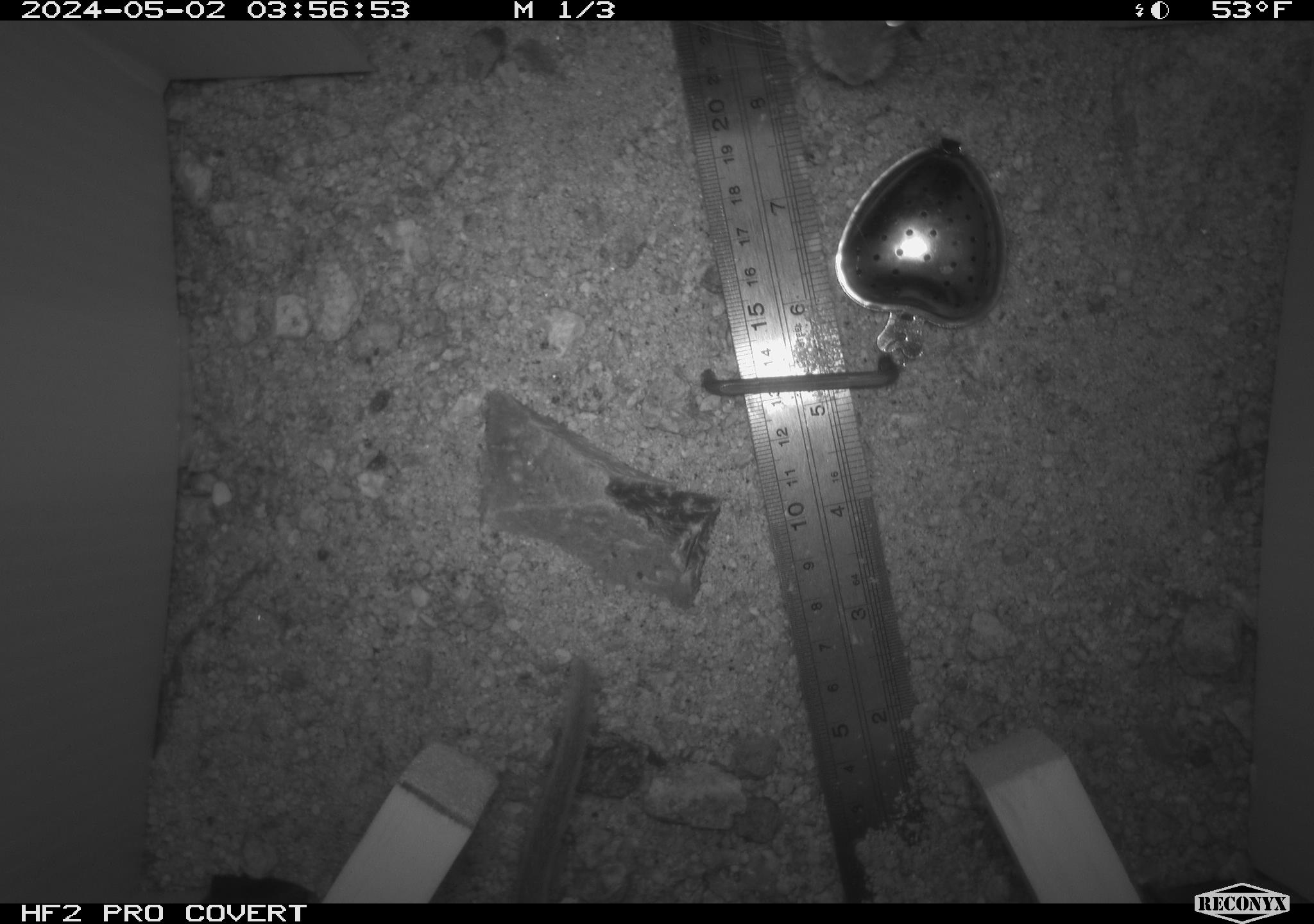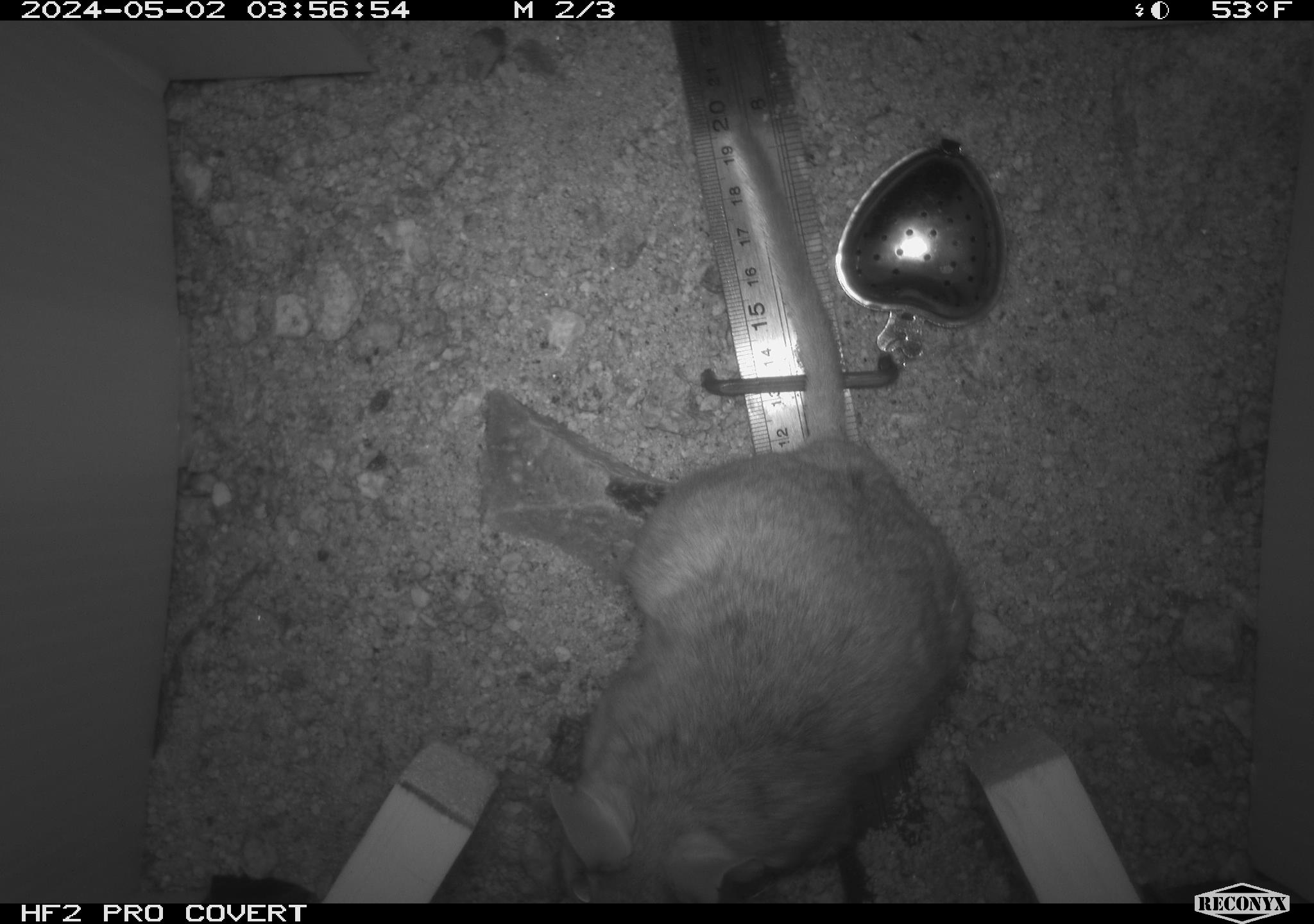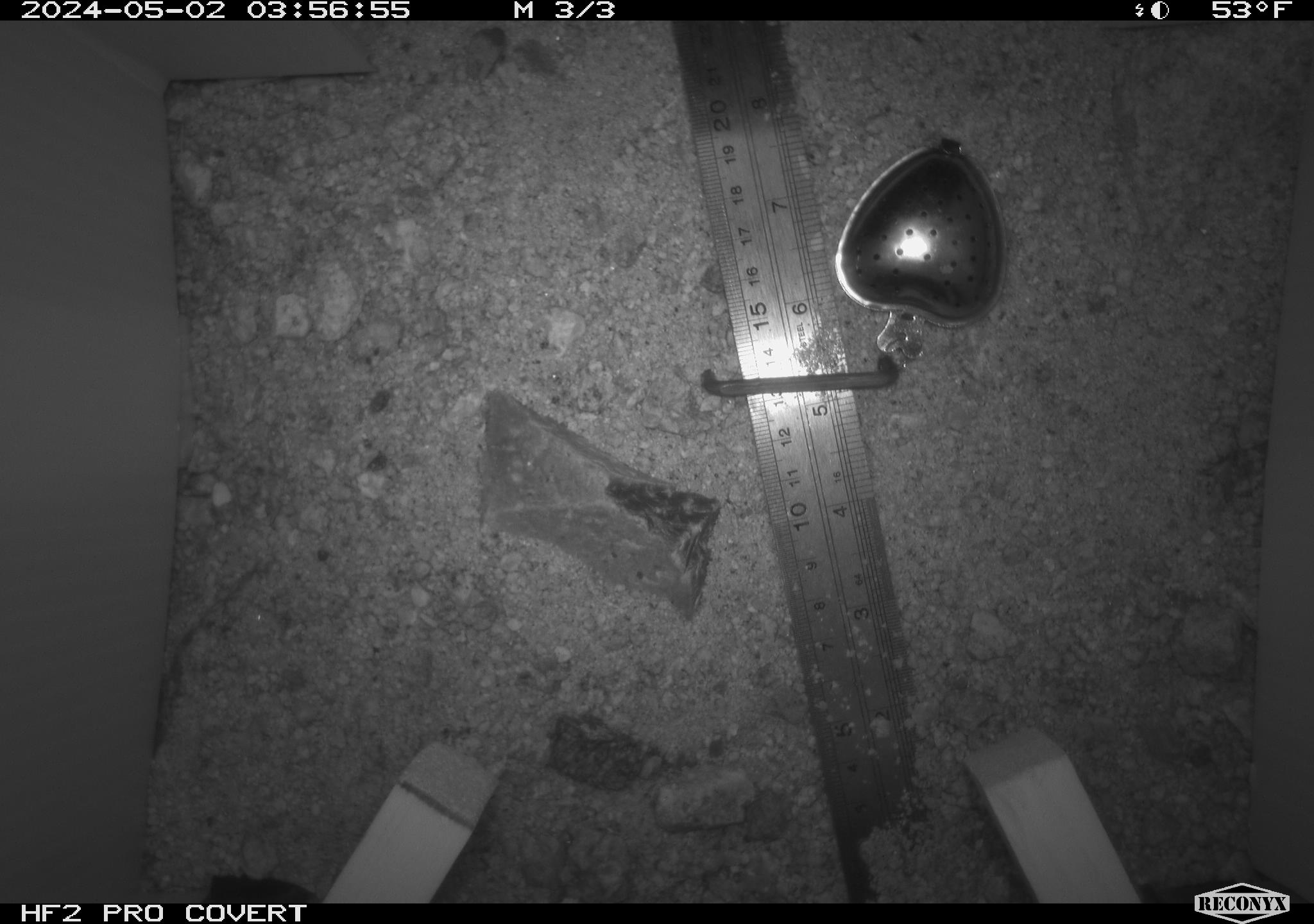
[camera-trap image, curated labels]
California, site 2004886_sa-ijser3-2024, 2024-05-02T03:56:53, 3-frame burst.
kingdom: Animalia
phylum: Chordata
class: Mammalia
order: Rodentia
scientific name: Rodentia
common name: woodrat or rat or mouse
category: woodrat or rat or mouse species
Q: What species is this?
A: Woodrat or rat or mouse species (woodrat or rat or mouse) (Rodentia).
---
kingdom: Animalia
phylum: Chordata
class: Mammalia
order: Rodentia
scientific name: Rodentia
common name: woodrat or rat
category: woodrat or rat species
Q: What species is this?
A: Woodrat or rat species (woodrat or rat) (Rodentia).